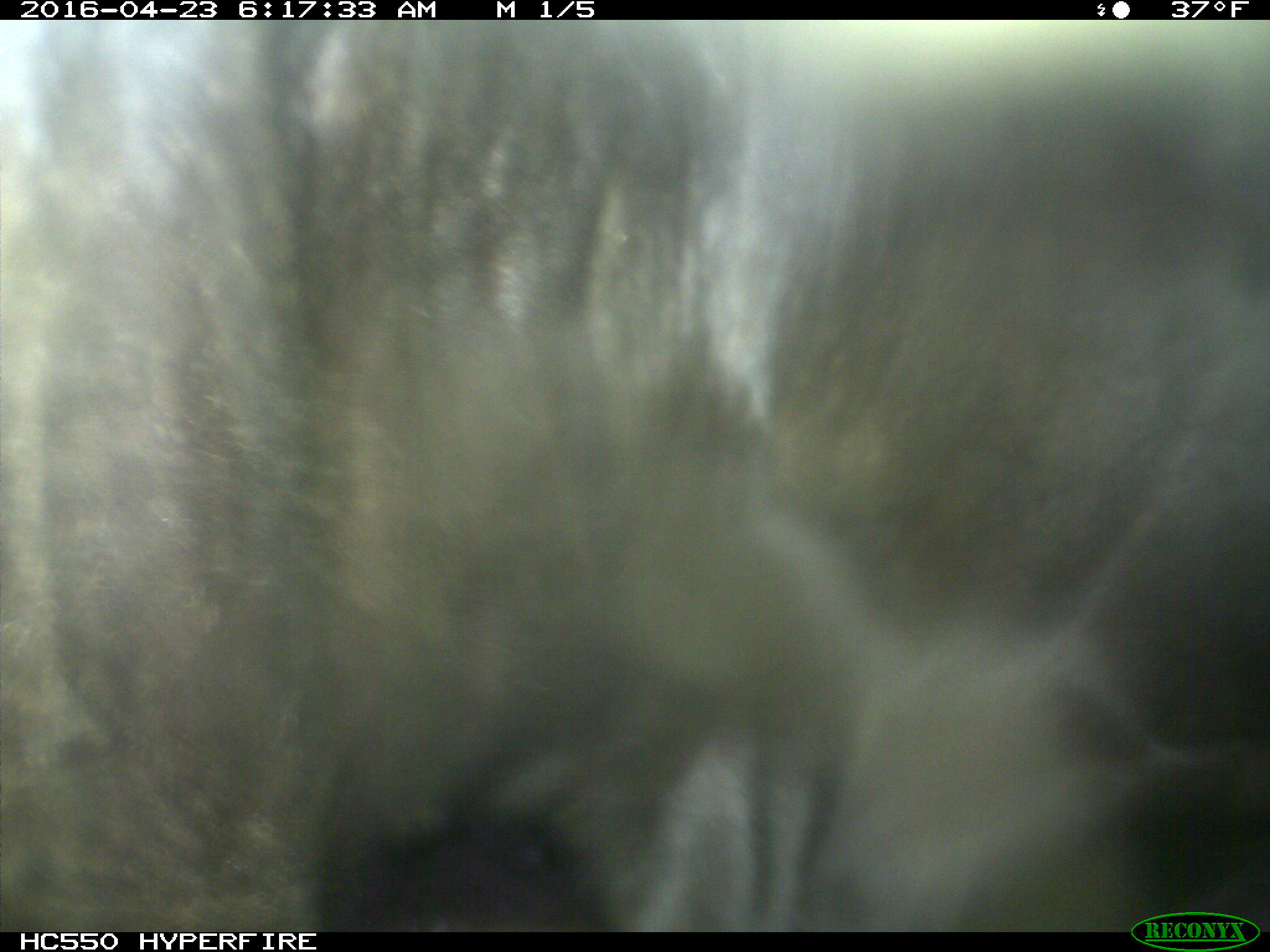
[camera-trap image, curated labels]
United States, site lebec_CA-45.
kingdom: Animalia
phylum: Chordata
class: Mammalia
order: Artiodactyla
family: Bovidae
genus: Bos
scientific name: Bos taurus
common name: domestic cow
Bos taurus (domestic cow).